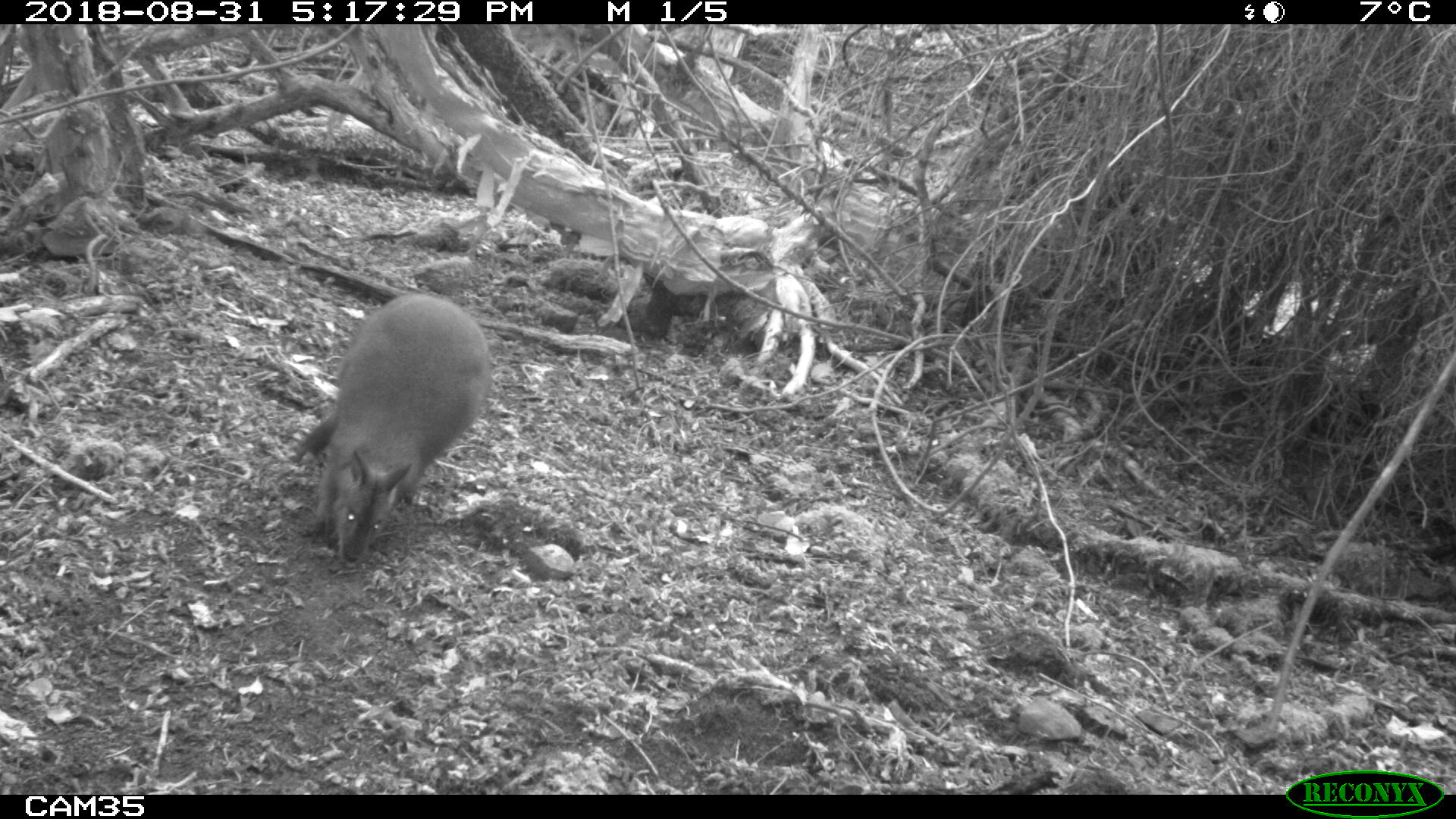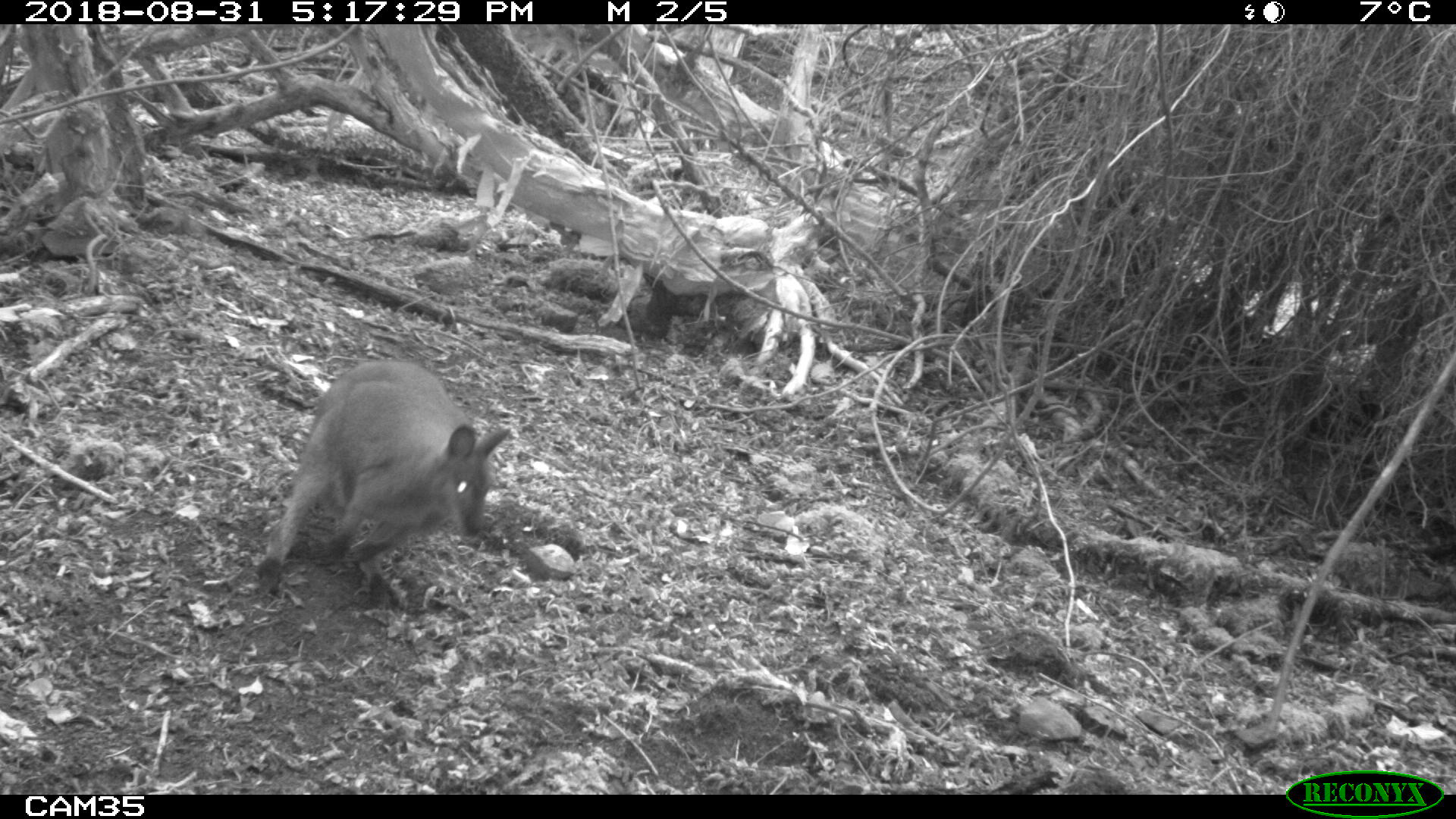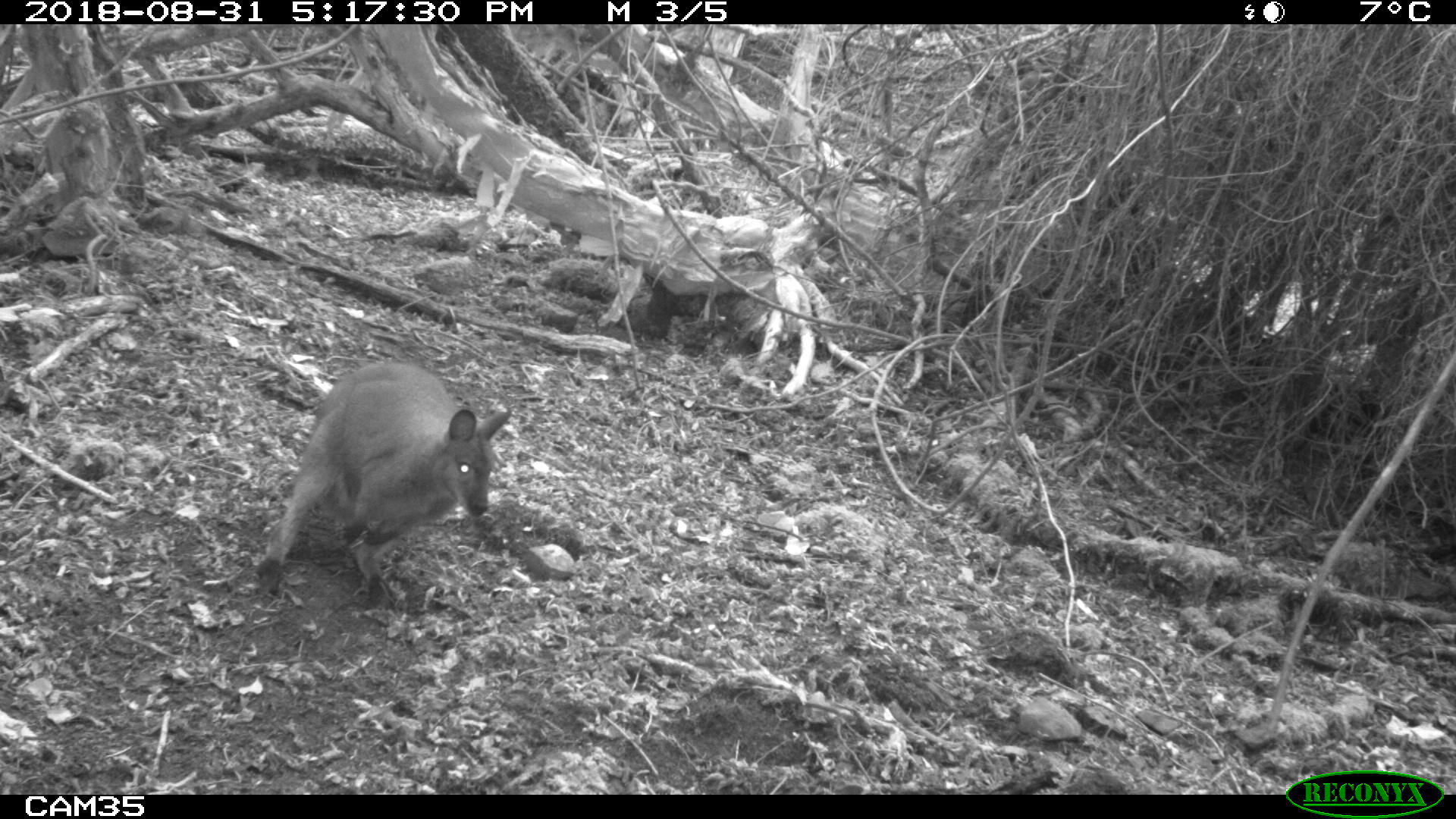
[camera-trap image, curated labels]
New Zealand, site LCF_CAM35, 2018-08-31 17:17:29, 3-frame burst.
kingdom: Animalia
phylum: Chordata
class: Mammalia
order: Diprotodontia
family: Macropodidae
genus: Notamacropus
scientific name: Notamacropus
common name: wallaby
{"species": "wallaby (Notamacropus)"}